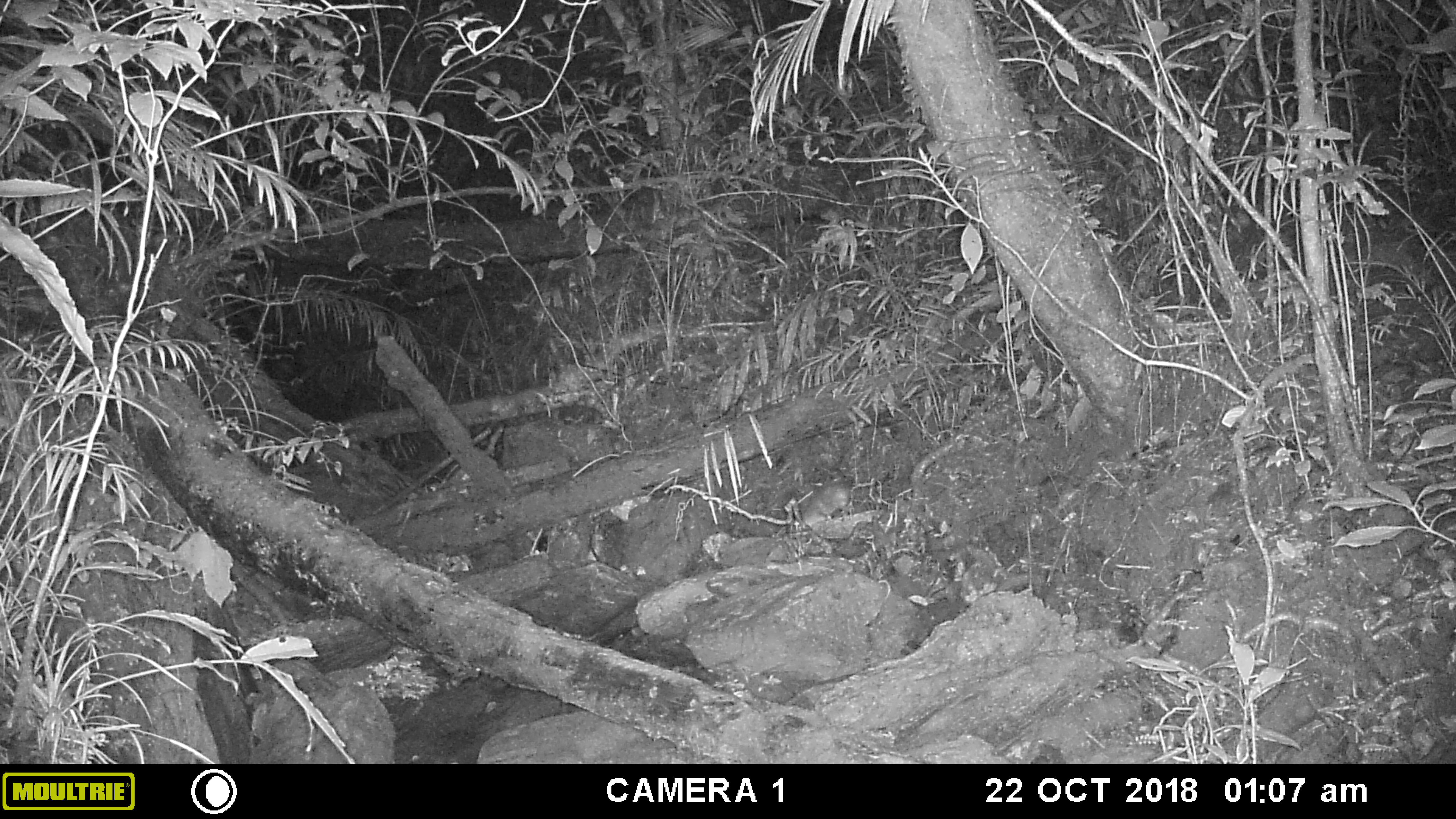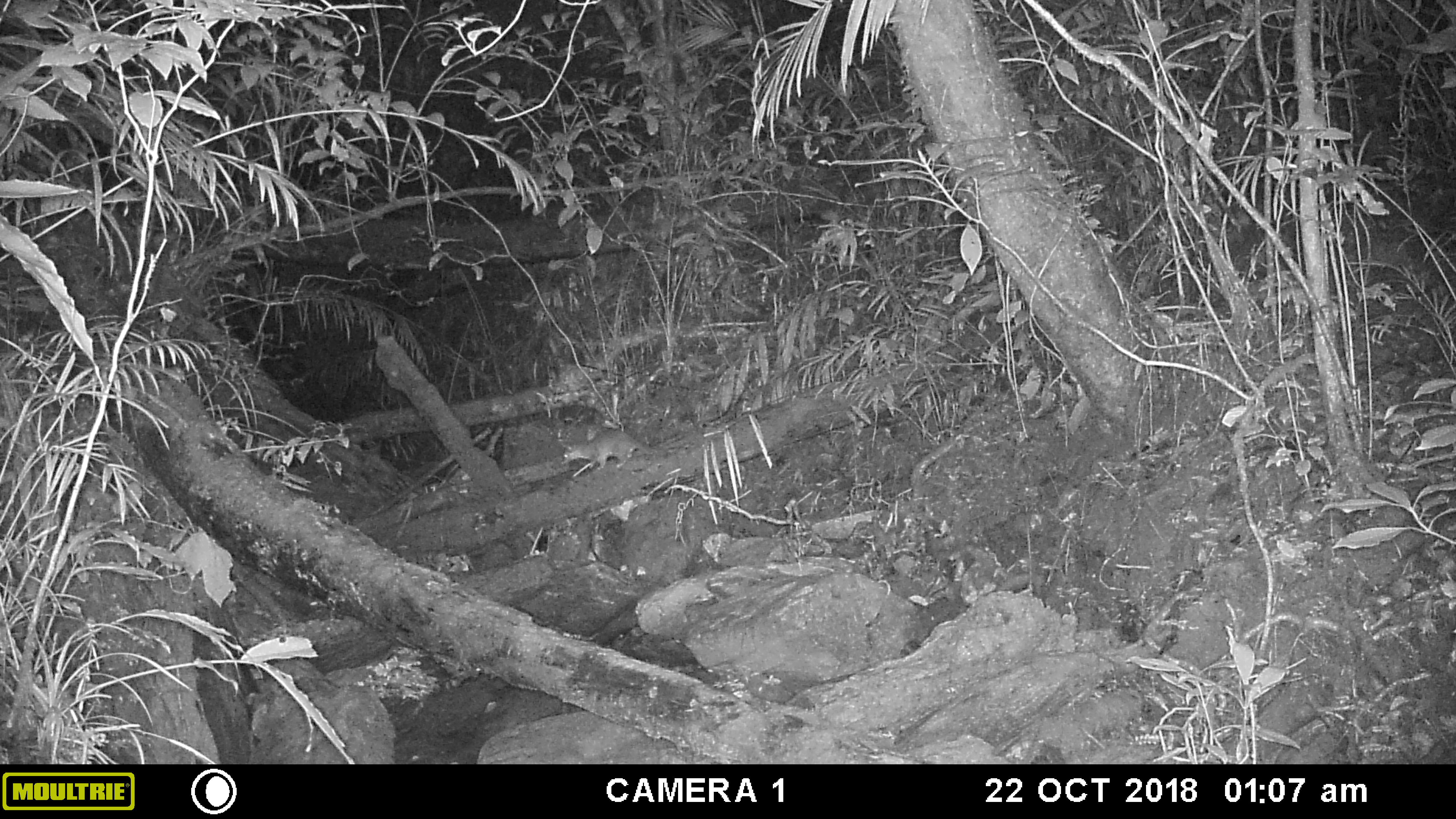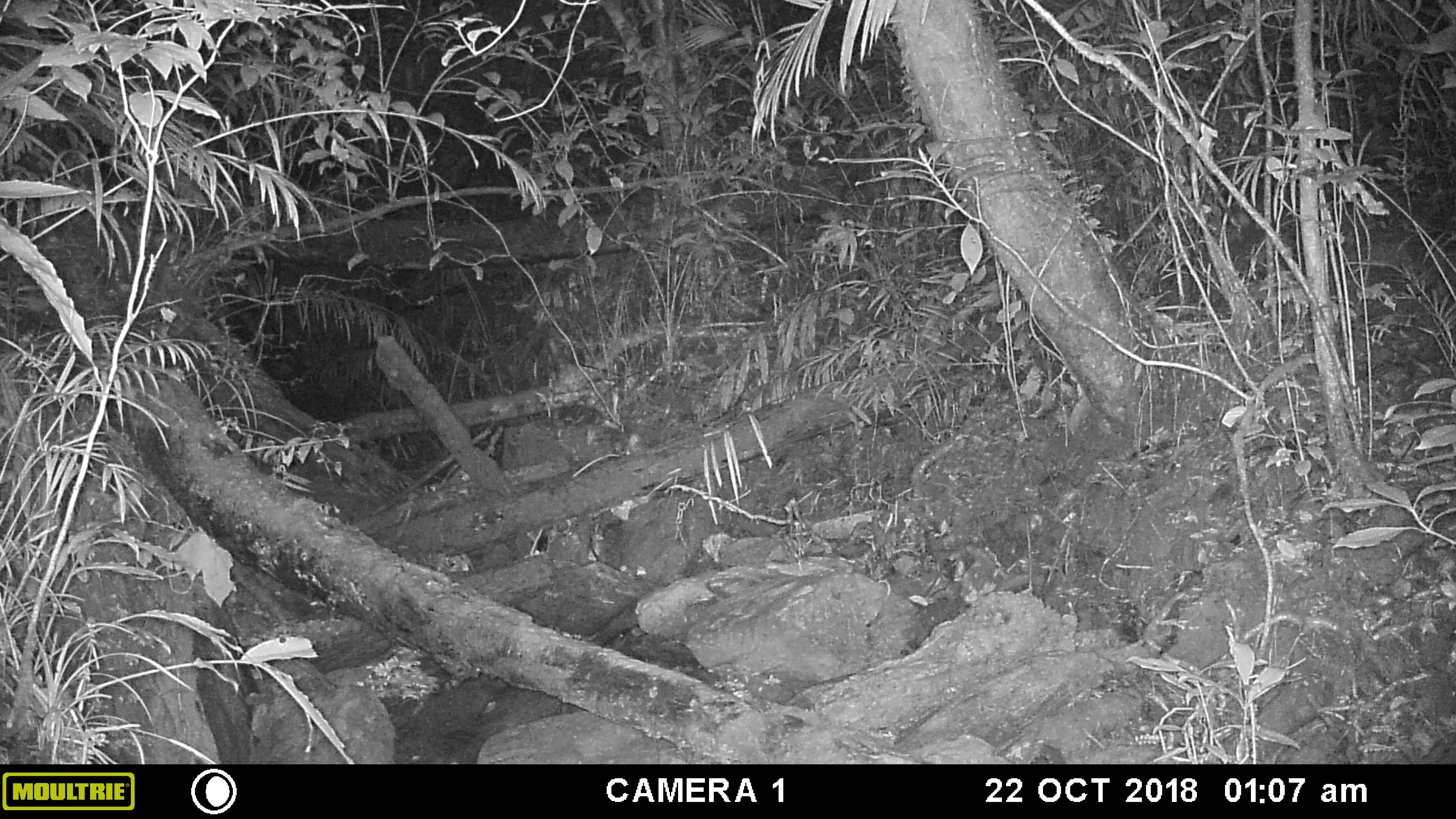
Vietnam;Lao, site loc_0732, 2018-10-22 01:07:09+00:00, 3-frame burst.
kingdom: Animalia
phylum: Chordata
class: Mammalia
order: Carnivora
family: Mustelidae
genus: Melogale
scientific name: Melogale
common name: ferret badger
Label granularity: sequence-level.